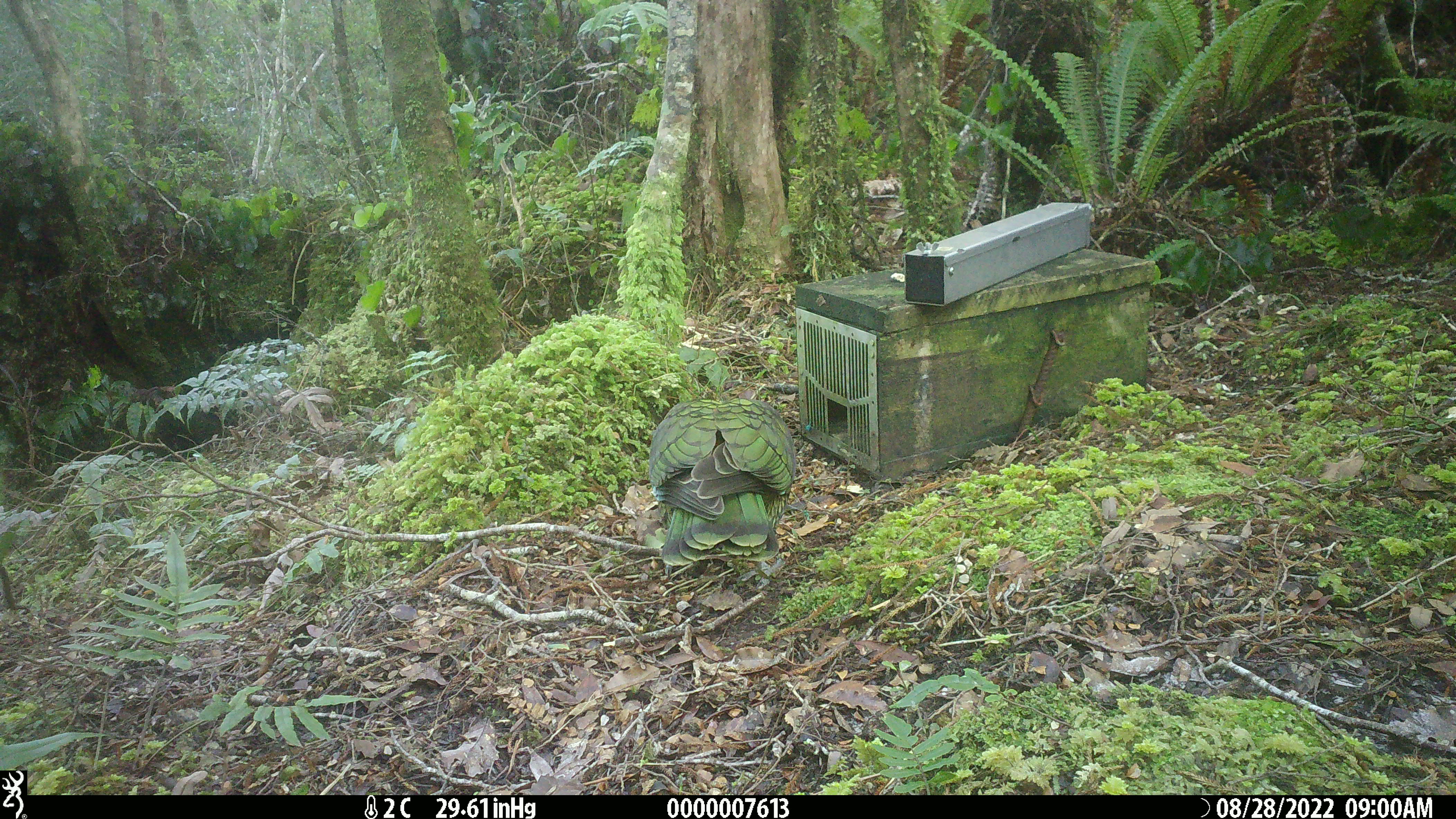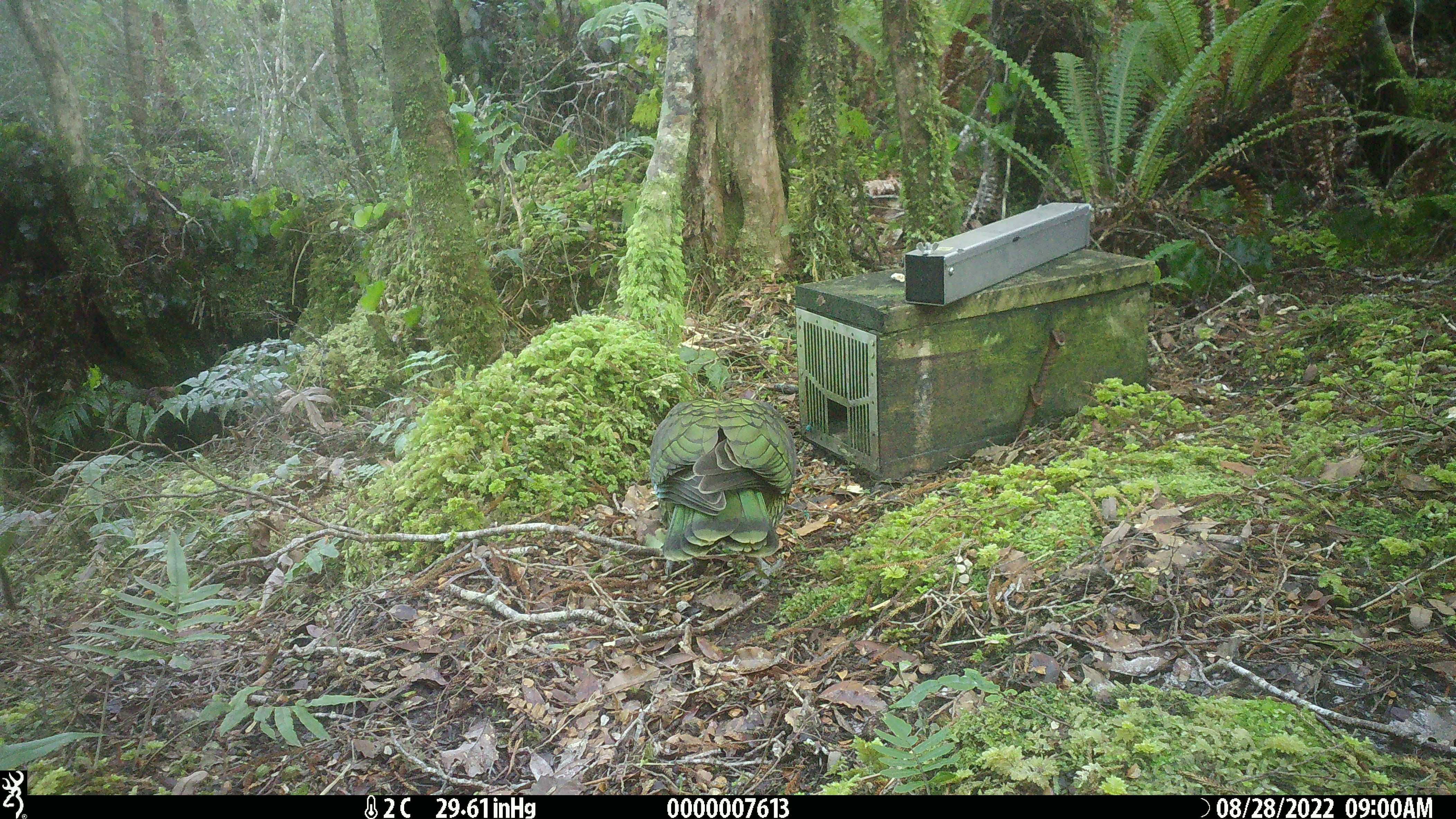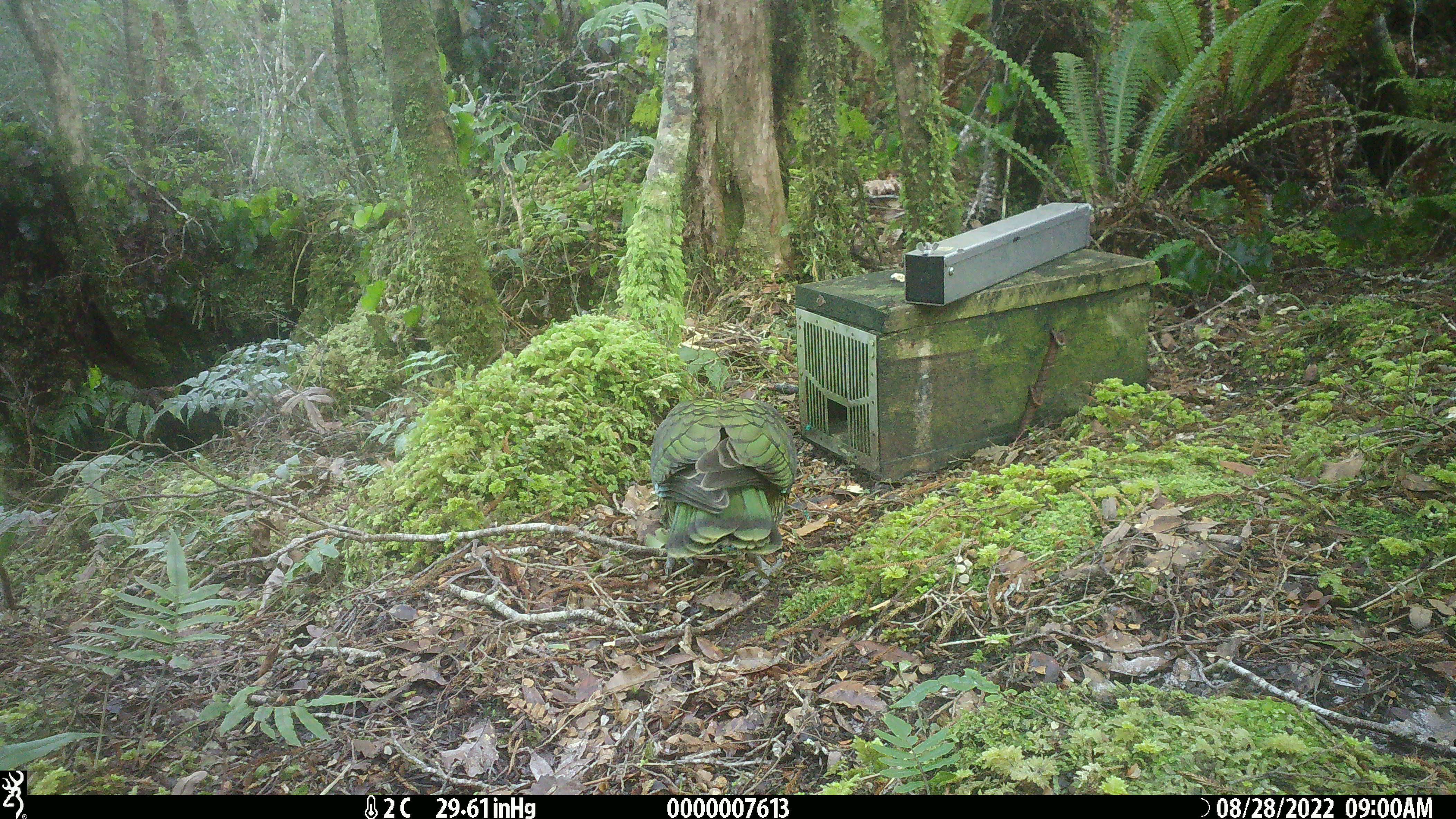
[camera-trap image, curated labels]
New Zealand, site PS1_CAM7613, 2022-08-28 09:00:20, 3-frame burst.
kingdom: Animalia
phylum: Chordata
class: Aves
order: Psittaciformes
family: Strigopidae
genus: Nestor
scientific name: Nestor notabilis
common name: kea